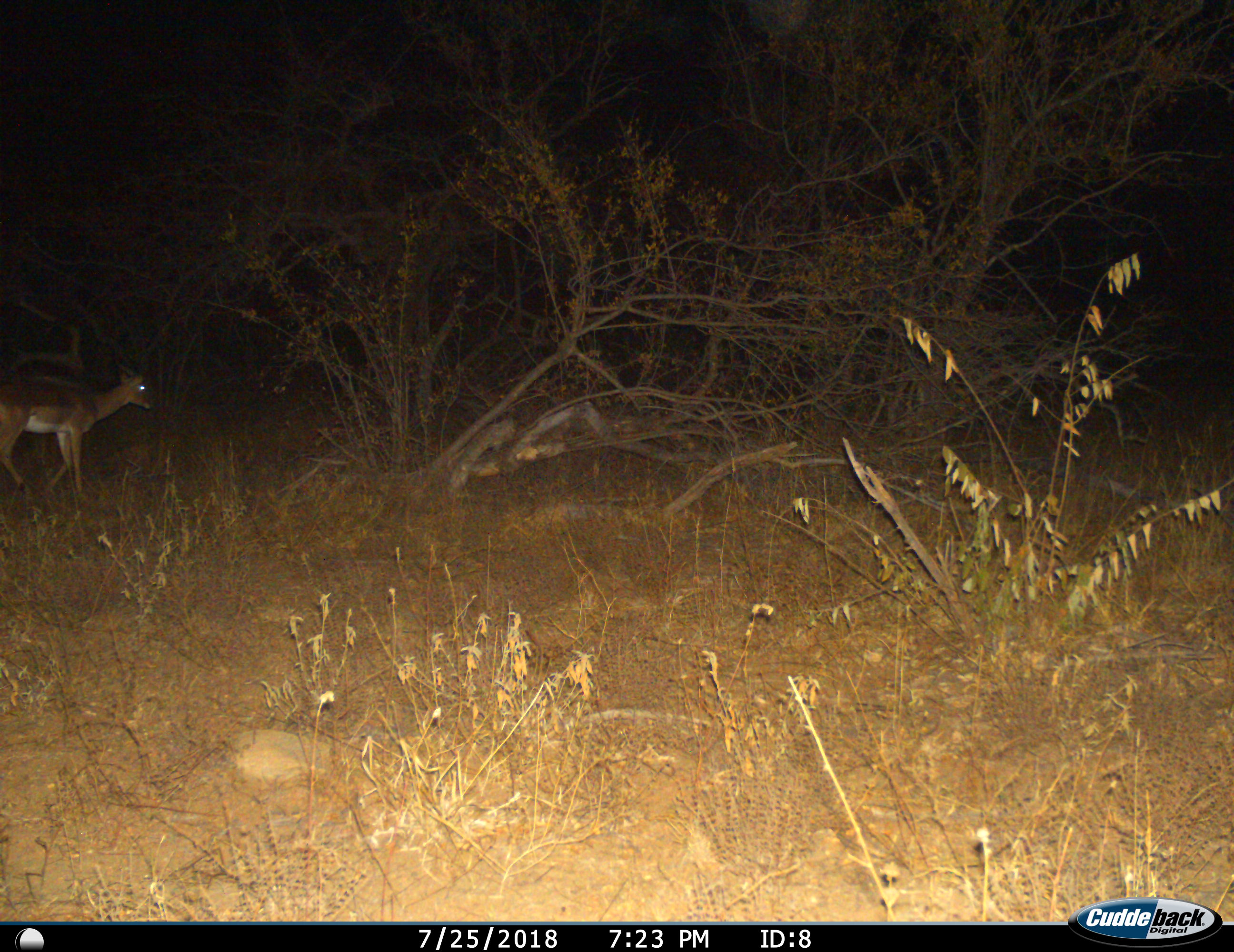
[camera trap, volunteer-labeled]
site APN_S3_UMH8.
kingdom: Animalia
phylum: Chordata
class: Mammalia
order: Artiodactyla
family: Bovidae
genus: Aepyceros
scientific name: Aepyceros melampus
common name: impala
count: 1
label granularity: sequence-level